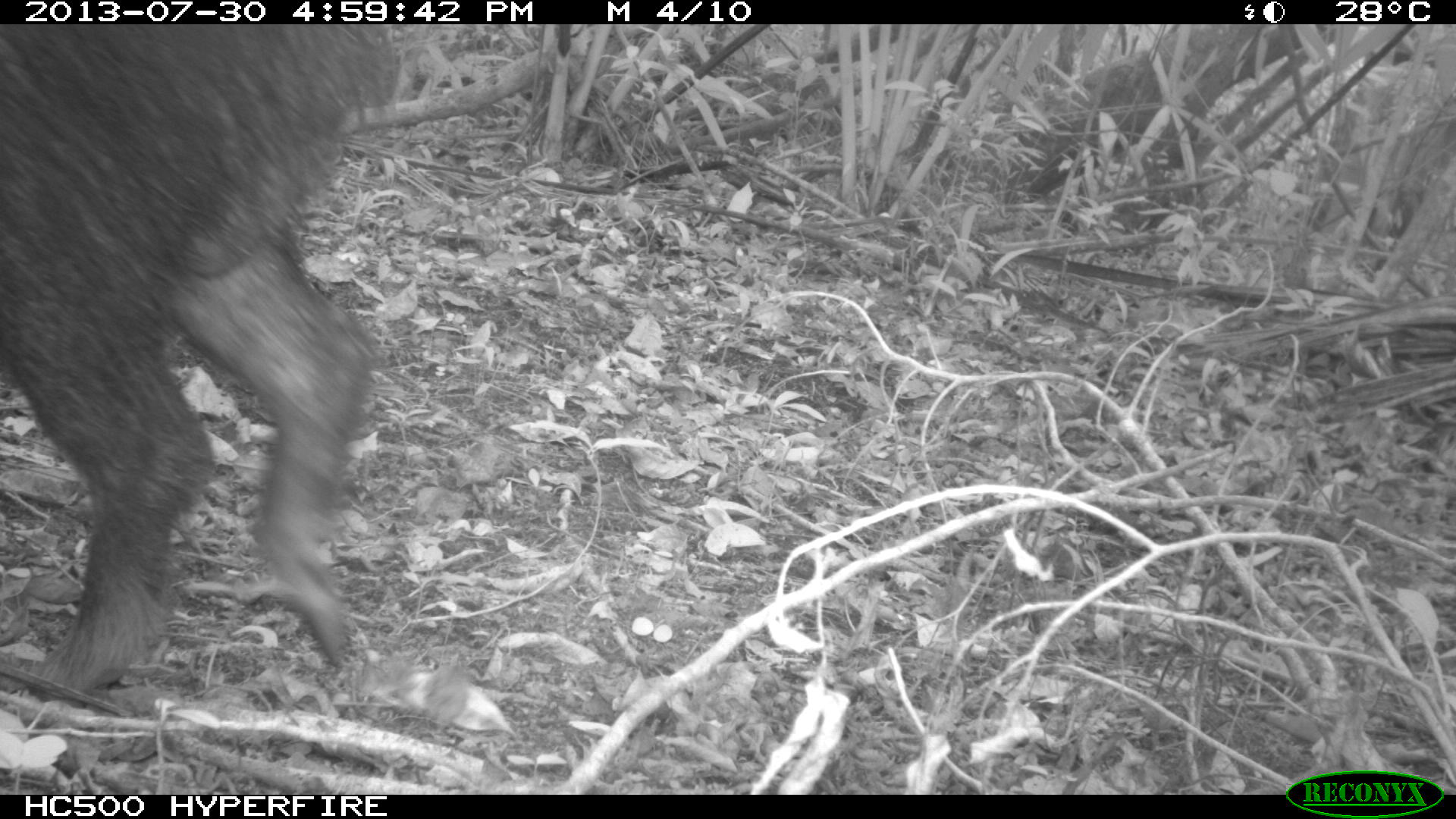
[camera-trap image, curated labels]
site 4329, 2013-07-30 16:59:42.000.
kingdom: Animalia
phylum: Chordata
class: Mammalia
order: Artiodactyla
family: Tayassuidae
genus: Tayassu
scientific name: Tayassu pecari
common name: white-lipped peccary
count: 1